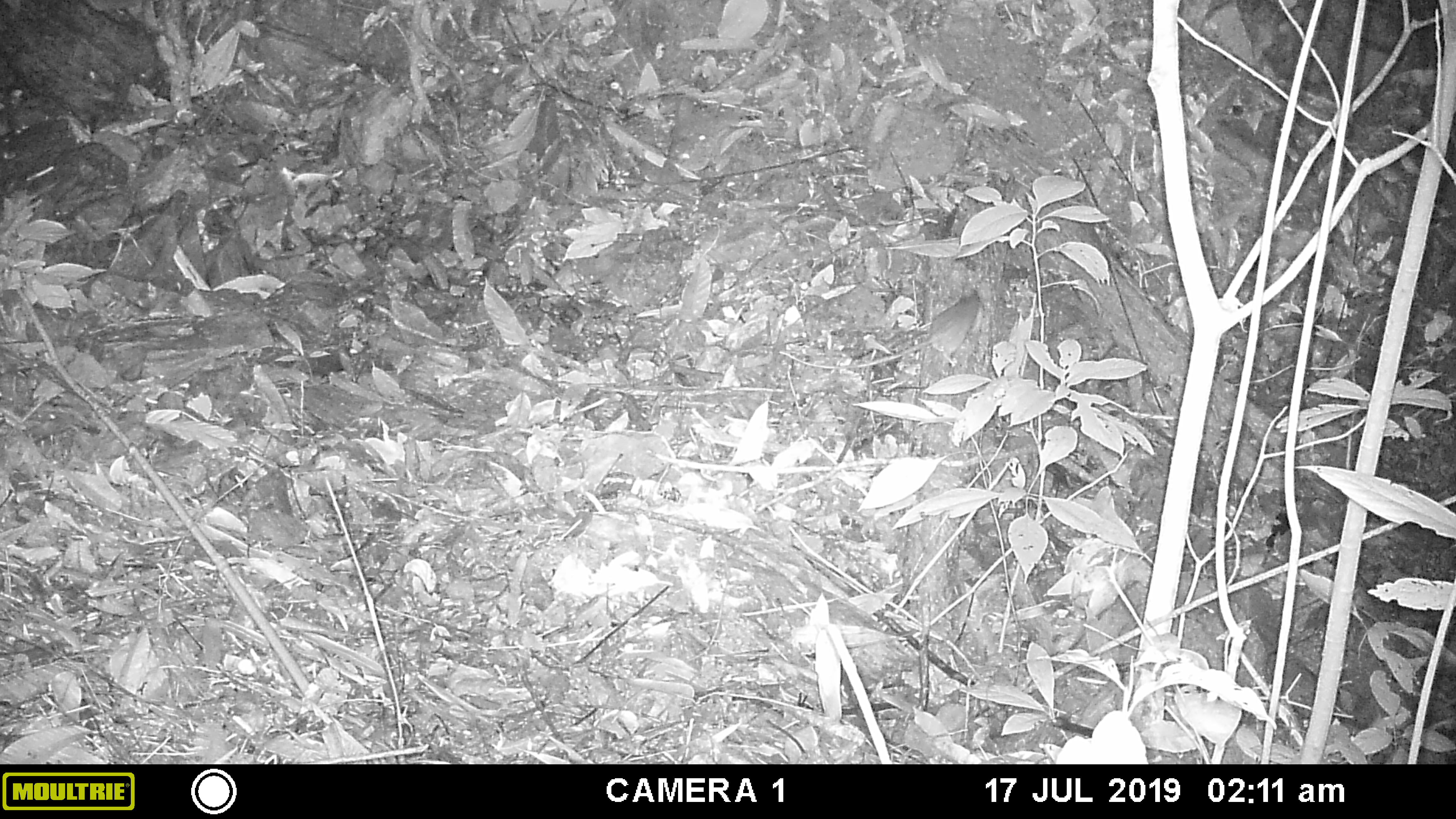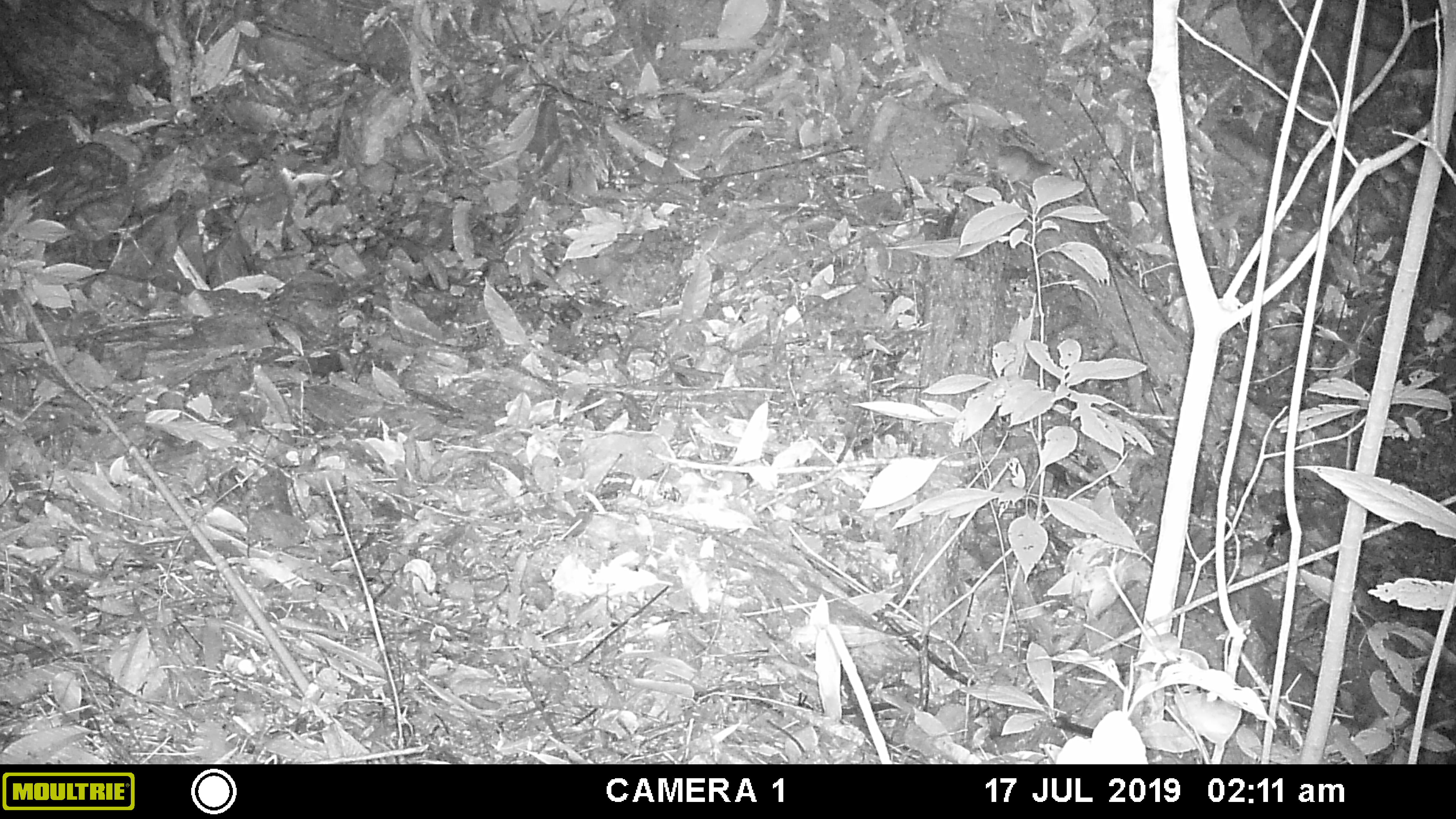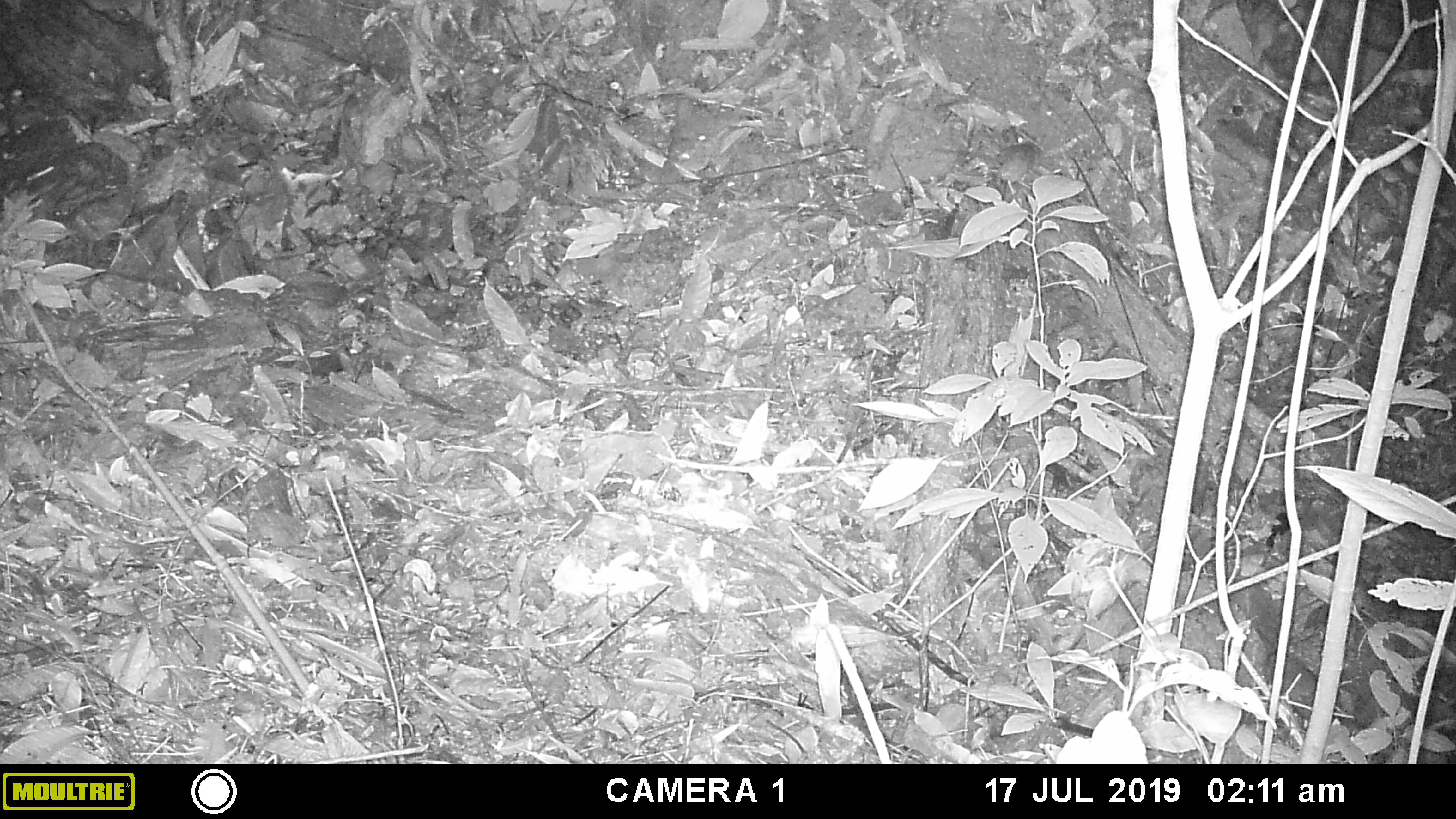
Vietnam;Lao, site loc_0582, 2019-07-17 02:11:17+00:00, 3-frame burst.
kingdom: Animalia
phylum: Chordata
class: Mammalia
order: Rodentia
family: Muridae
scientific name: Muridae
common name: old-world mice and rats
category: unidentified murid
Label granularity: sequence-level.